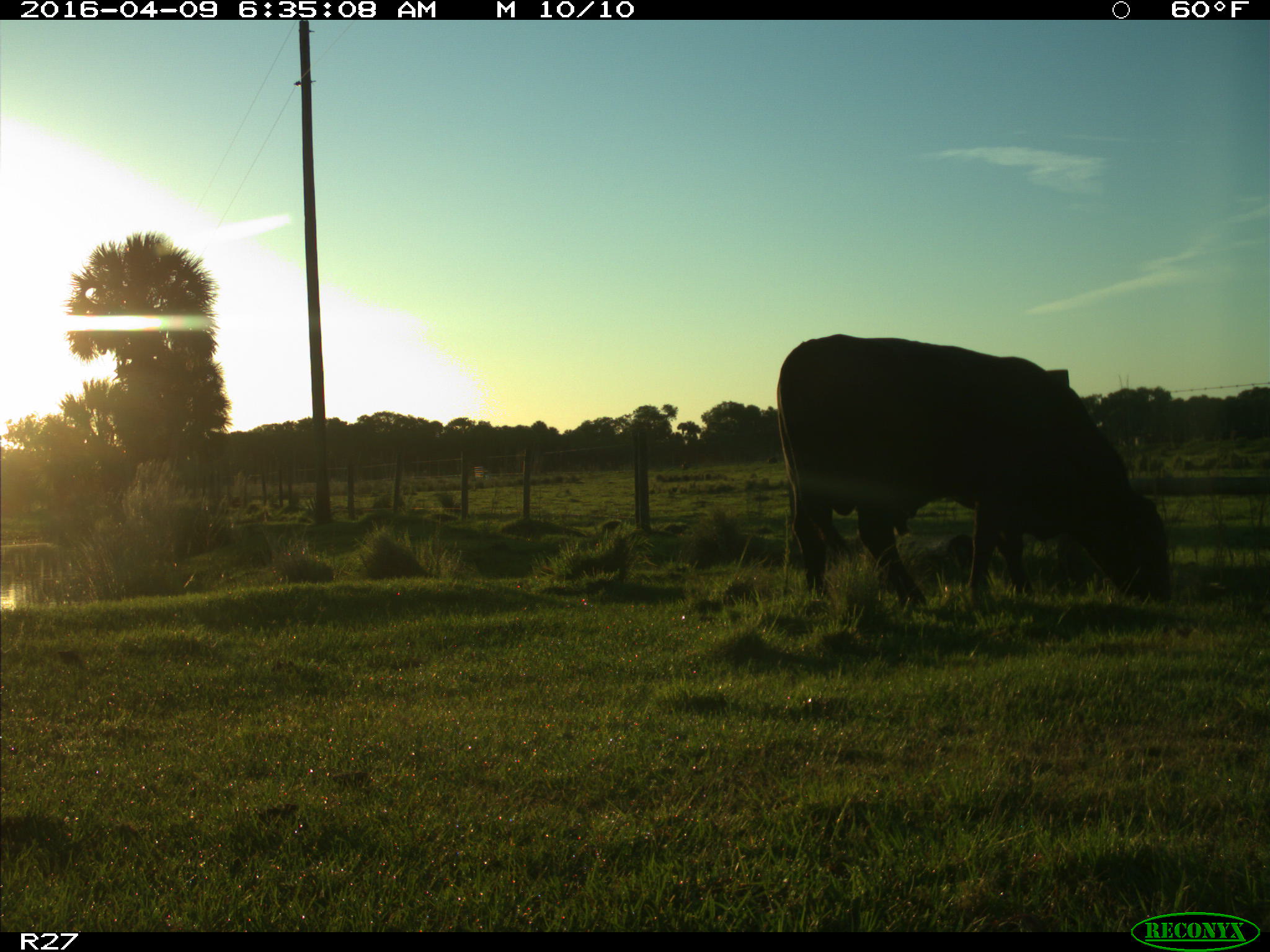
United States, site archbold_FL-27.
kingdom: Animalia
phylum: Chordata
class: Mammalia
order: Artiodactyla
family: Bovidae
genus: Bos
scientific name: Bos taurus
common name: domestic cow